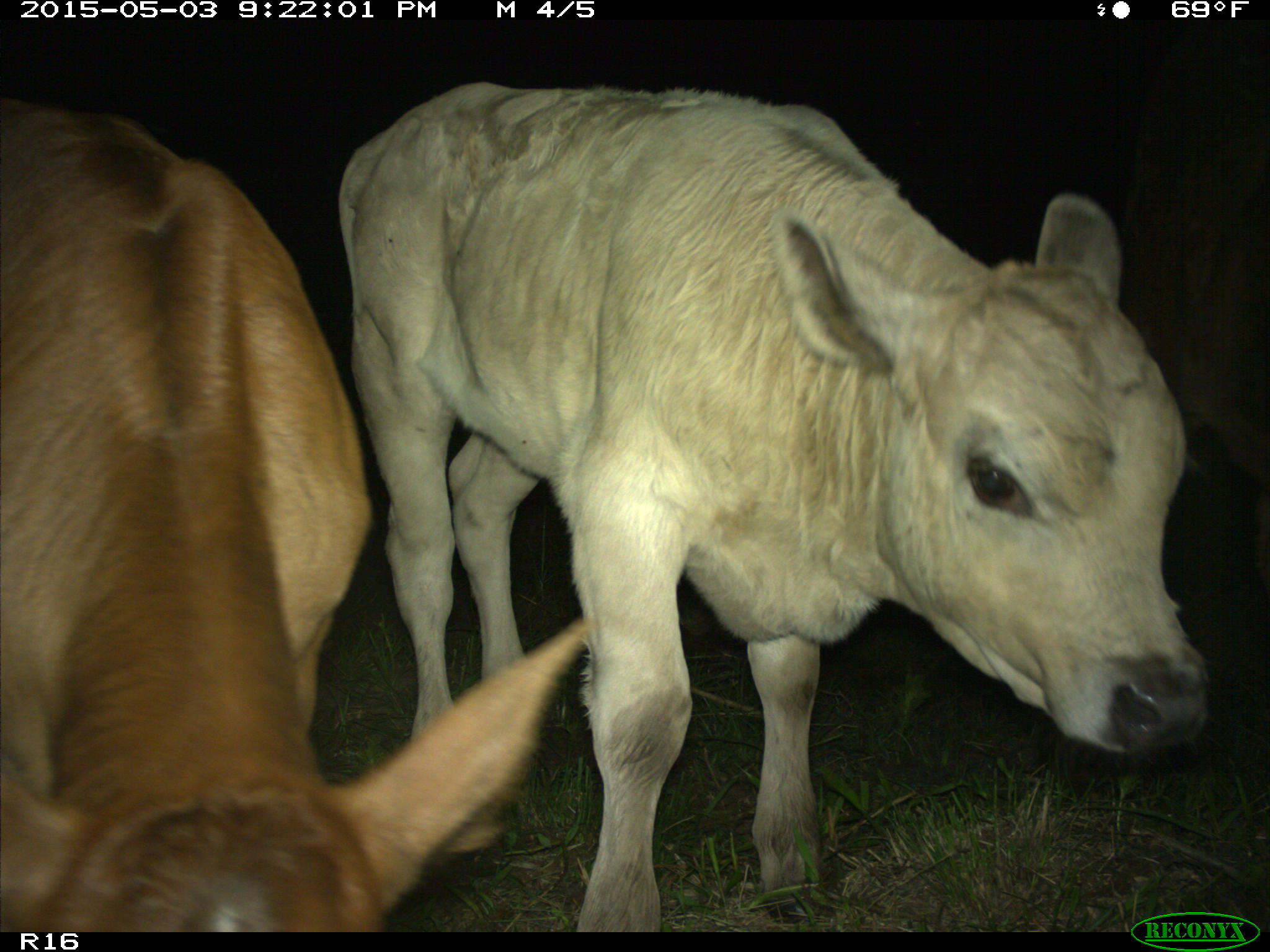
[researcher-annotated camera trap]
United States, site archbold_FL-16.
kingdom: Animalia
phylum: Chordata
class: Mammalia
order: Artiodactyla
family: Bovidae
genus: Bos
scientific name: Bos taurus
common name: domestic cow